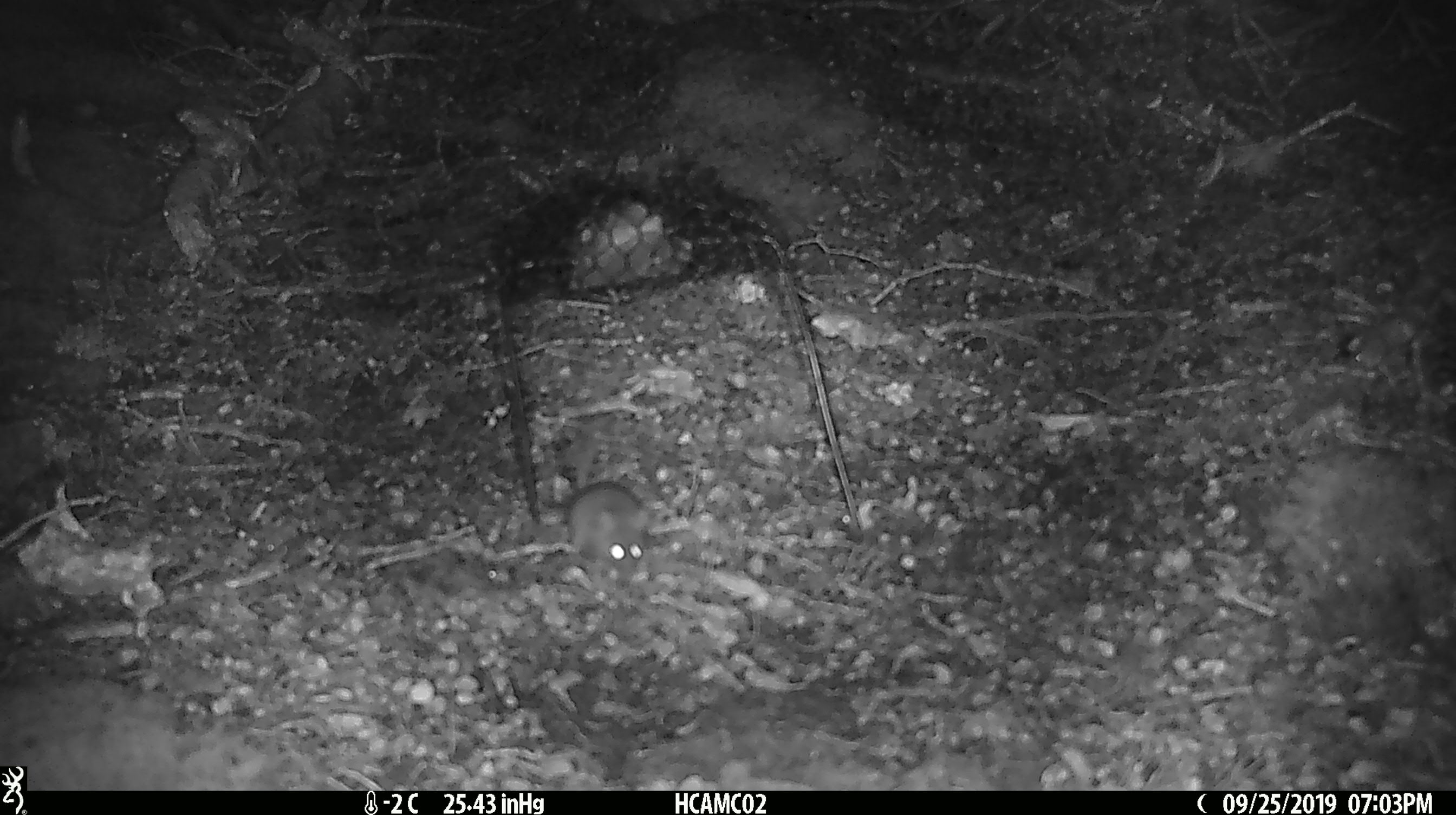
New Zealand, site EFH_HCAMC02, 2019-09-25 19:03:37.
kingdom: Animalia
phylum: Chordata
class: Mammalia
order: Rodentia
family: Muridae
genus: Mus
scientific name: Mus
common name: mouse